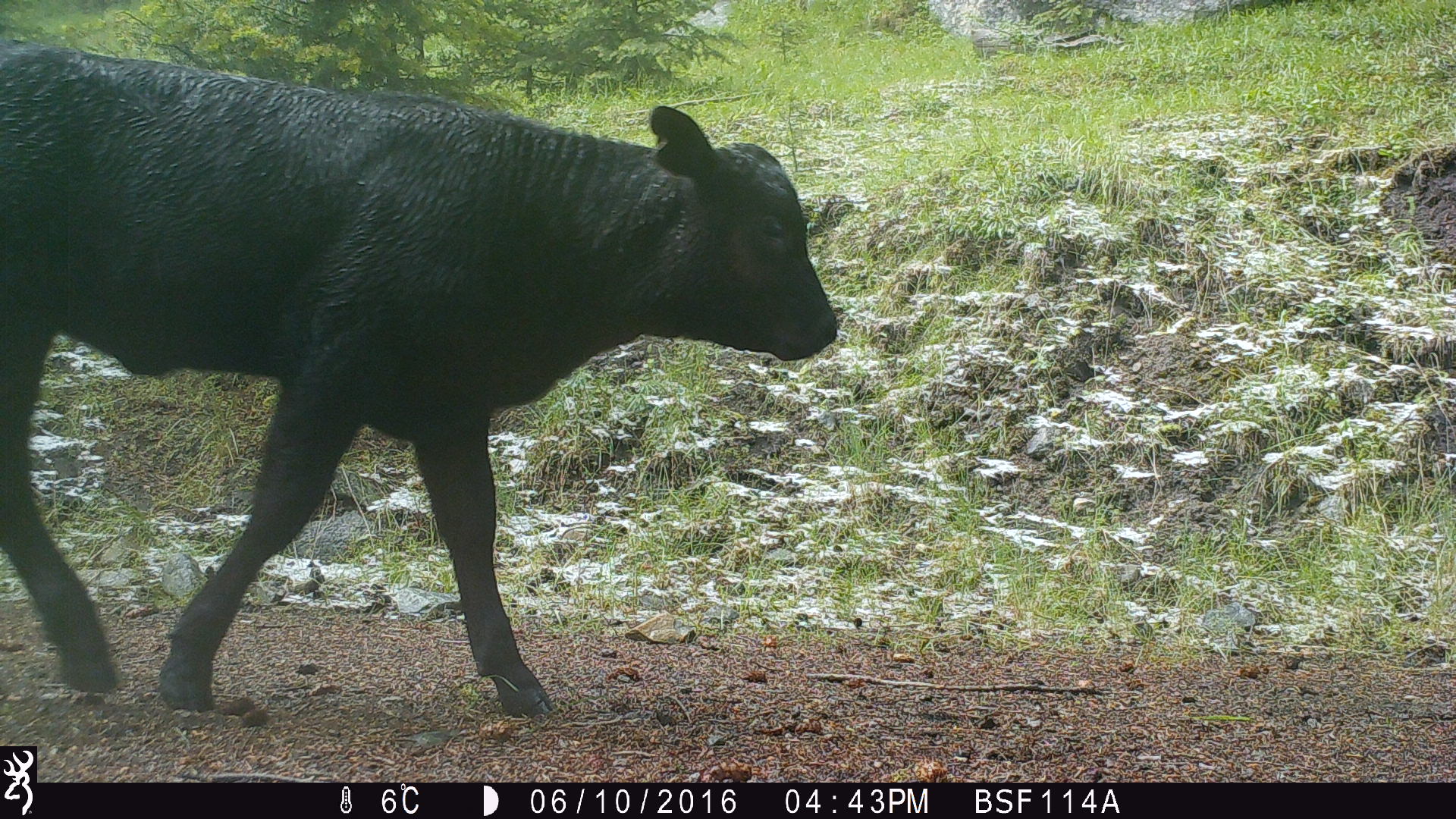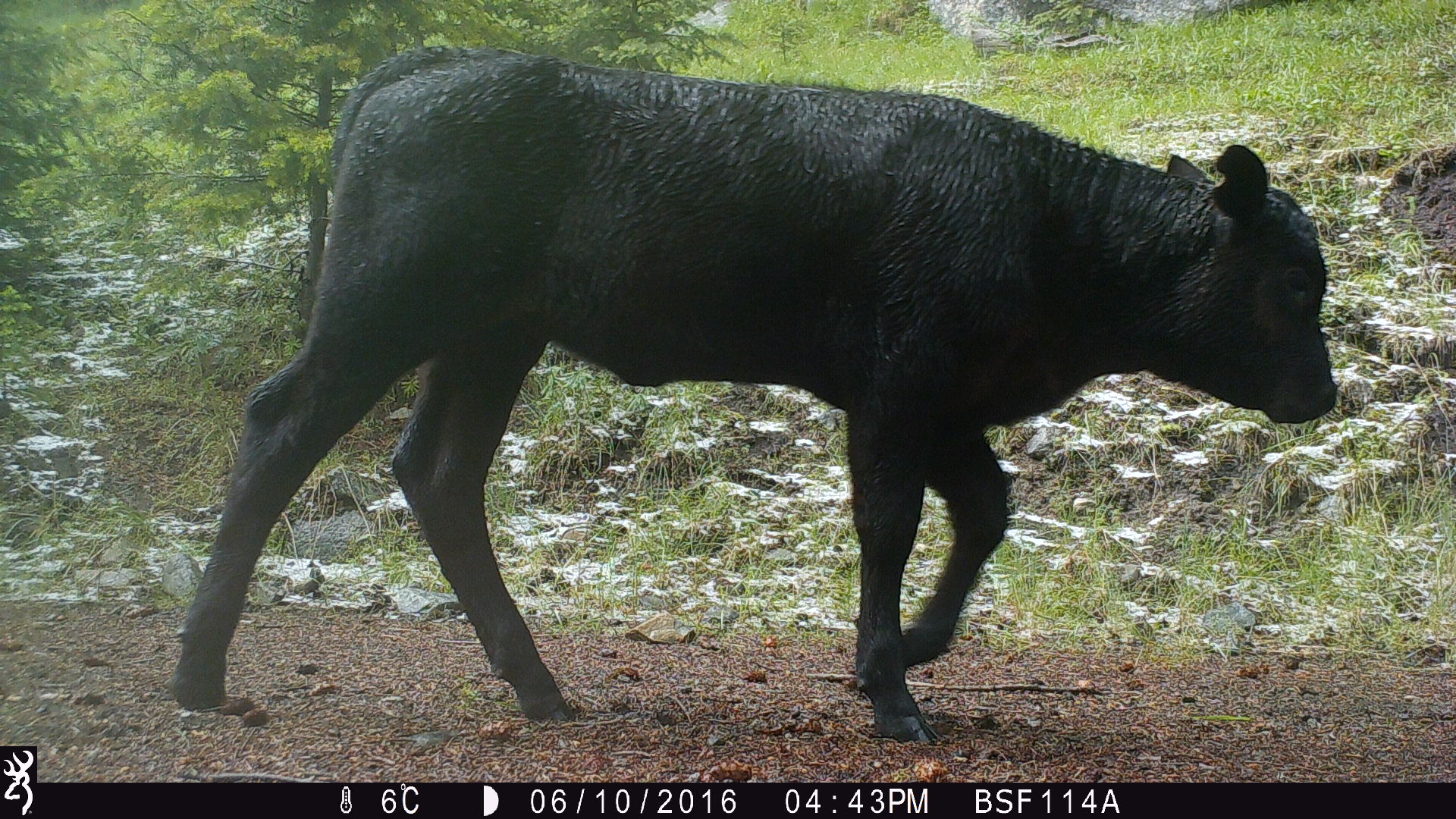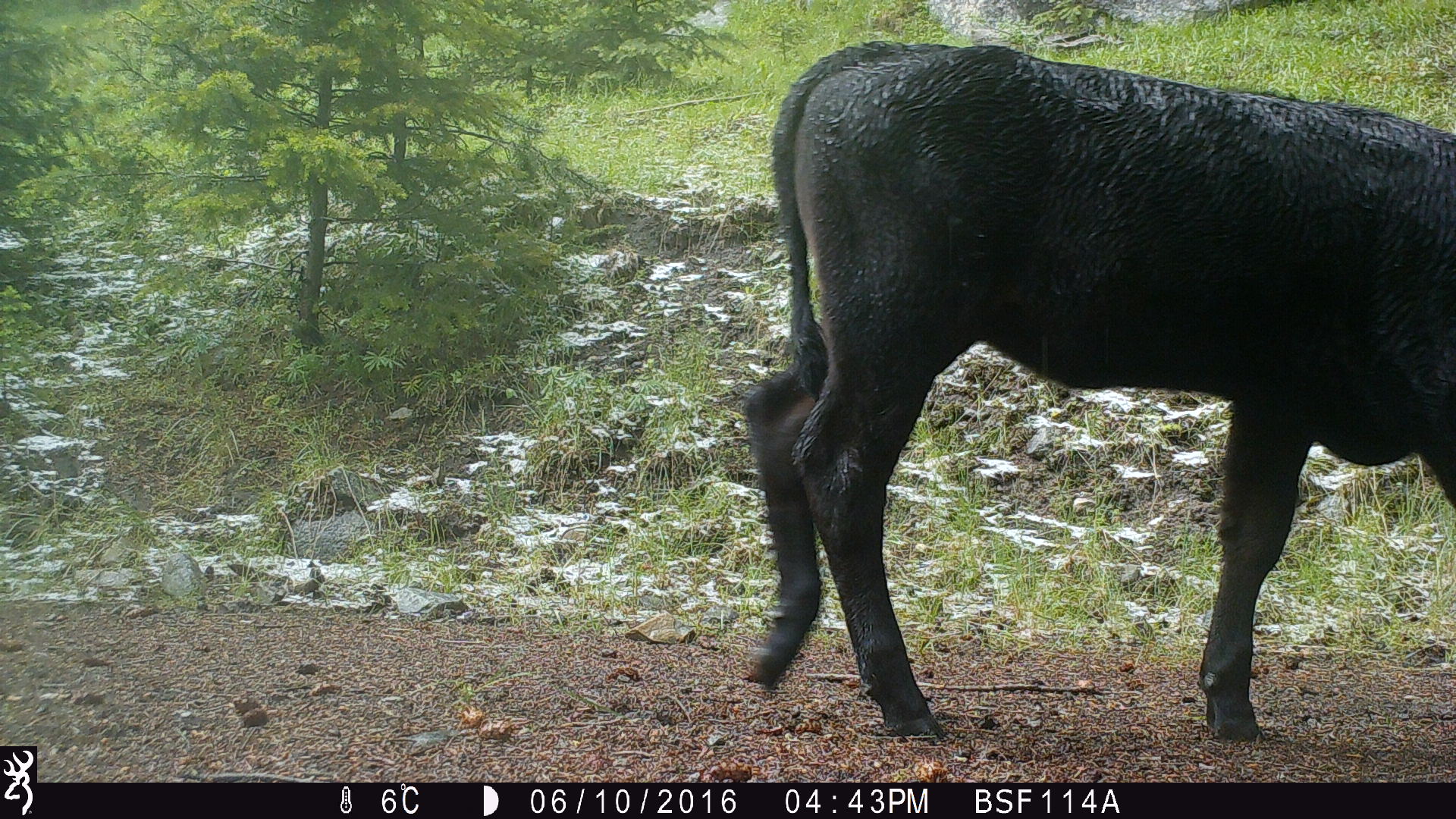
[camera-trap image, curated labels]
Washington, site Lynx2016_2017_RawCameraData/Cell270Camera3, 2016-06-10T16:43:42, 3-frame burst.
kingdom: Animalia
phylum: Chordata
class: Mammalia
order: Artiodactyla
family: Bovidae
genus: Bos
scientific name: Bos taurus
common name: domestic cattle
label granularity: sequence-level